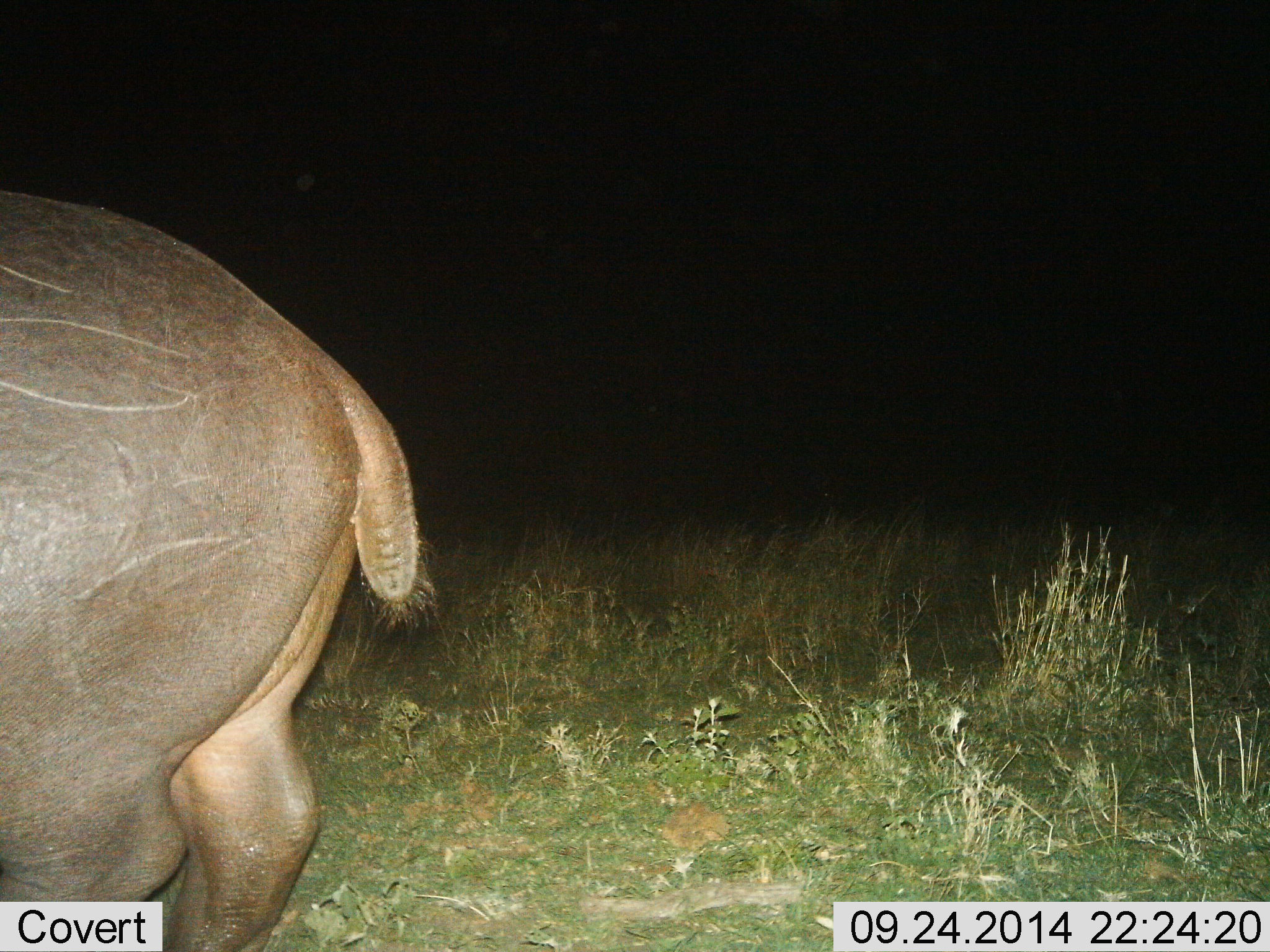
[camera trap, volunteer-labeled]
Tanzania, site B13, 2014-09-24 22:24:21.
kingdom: Animalia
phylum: Chordata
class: Mammalia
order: Artiodactyla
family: Hippopotamidae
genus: Hippopotamus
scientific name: Hippopotamus amphibius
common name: hippopotamus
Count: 1.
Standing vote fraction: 80%.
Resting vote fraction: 0%.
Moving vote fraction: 20%.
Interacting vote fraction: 0%.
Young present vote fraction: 0%.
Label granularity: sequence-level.